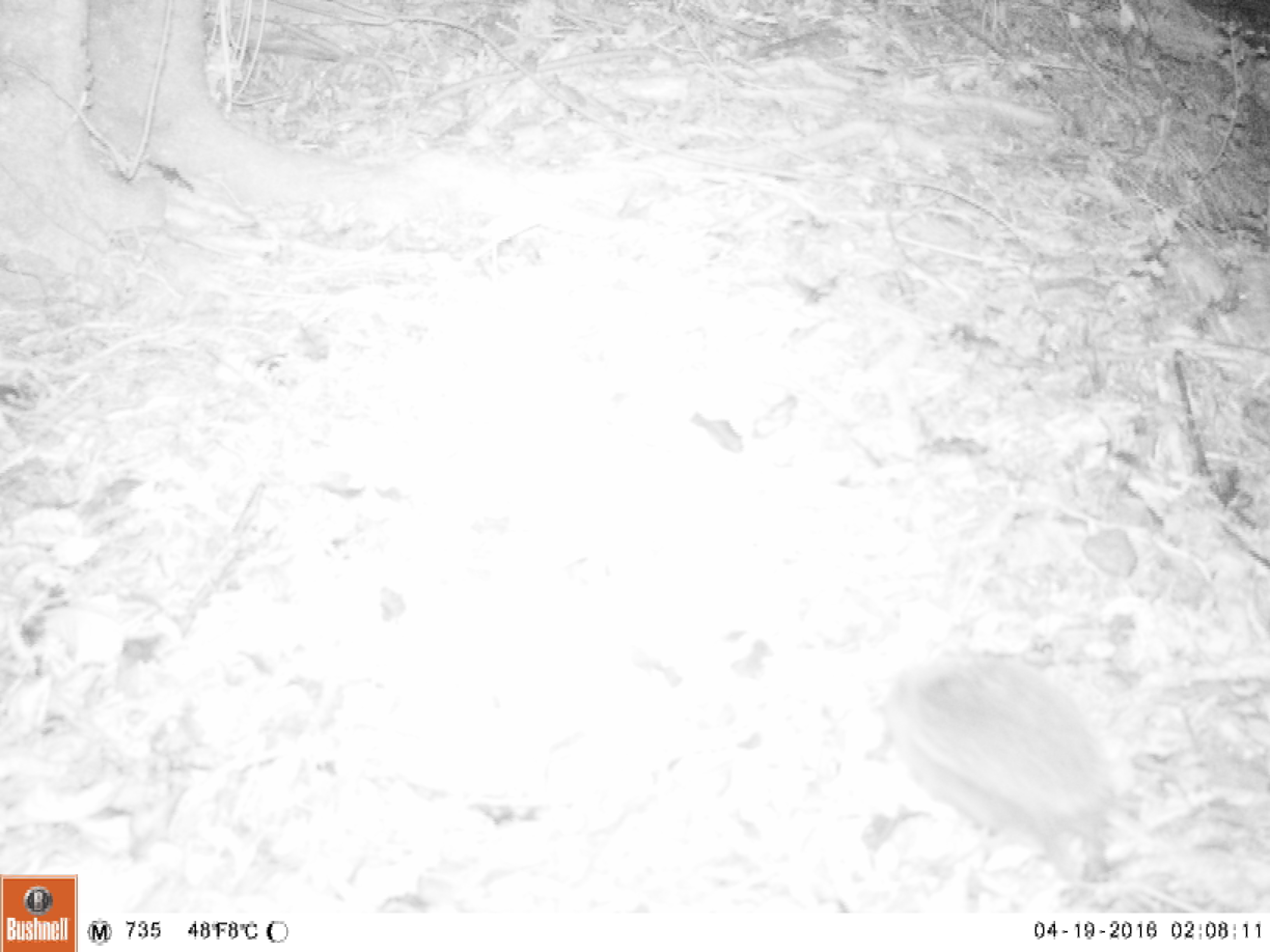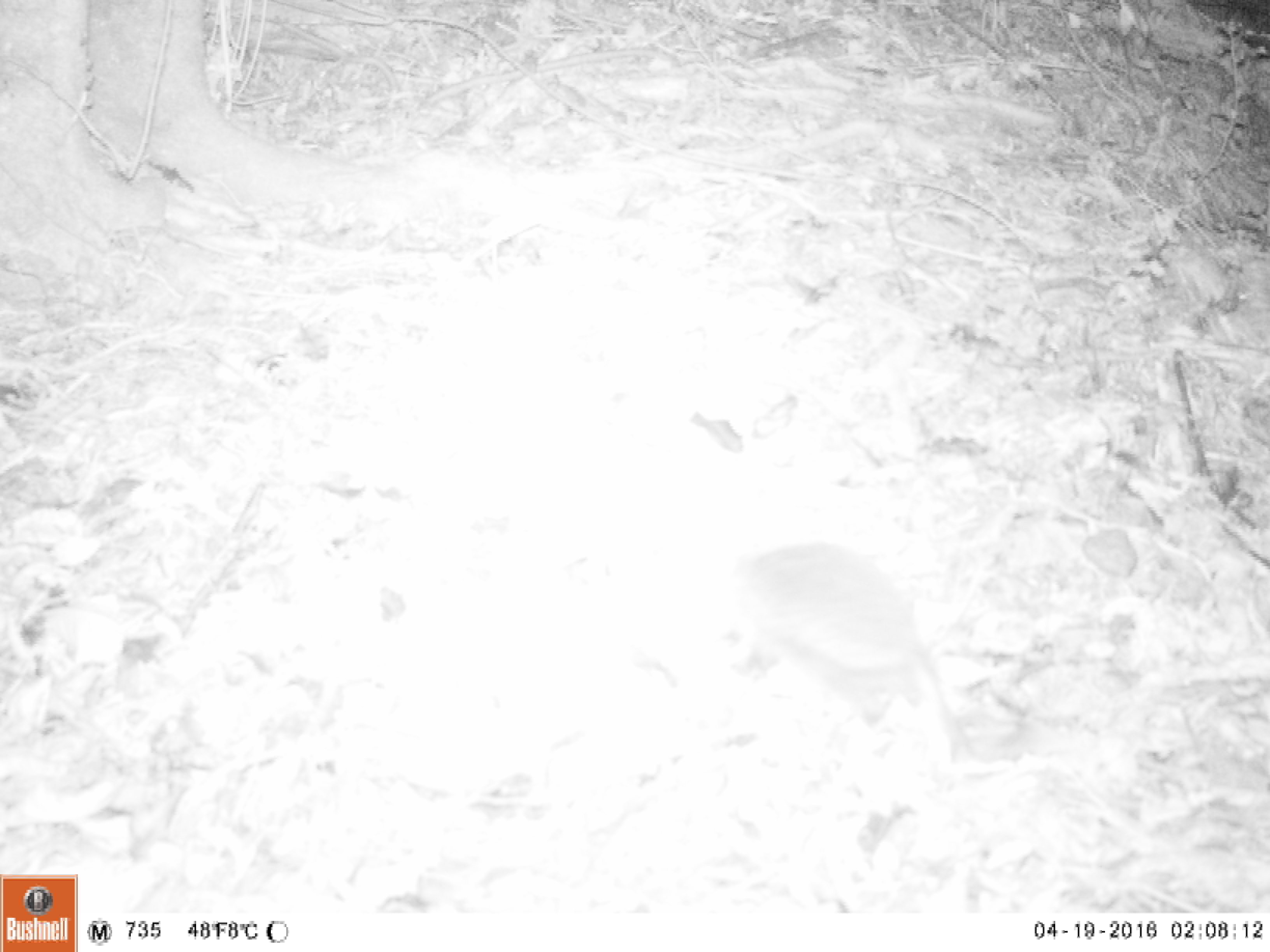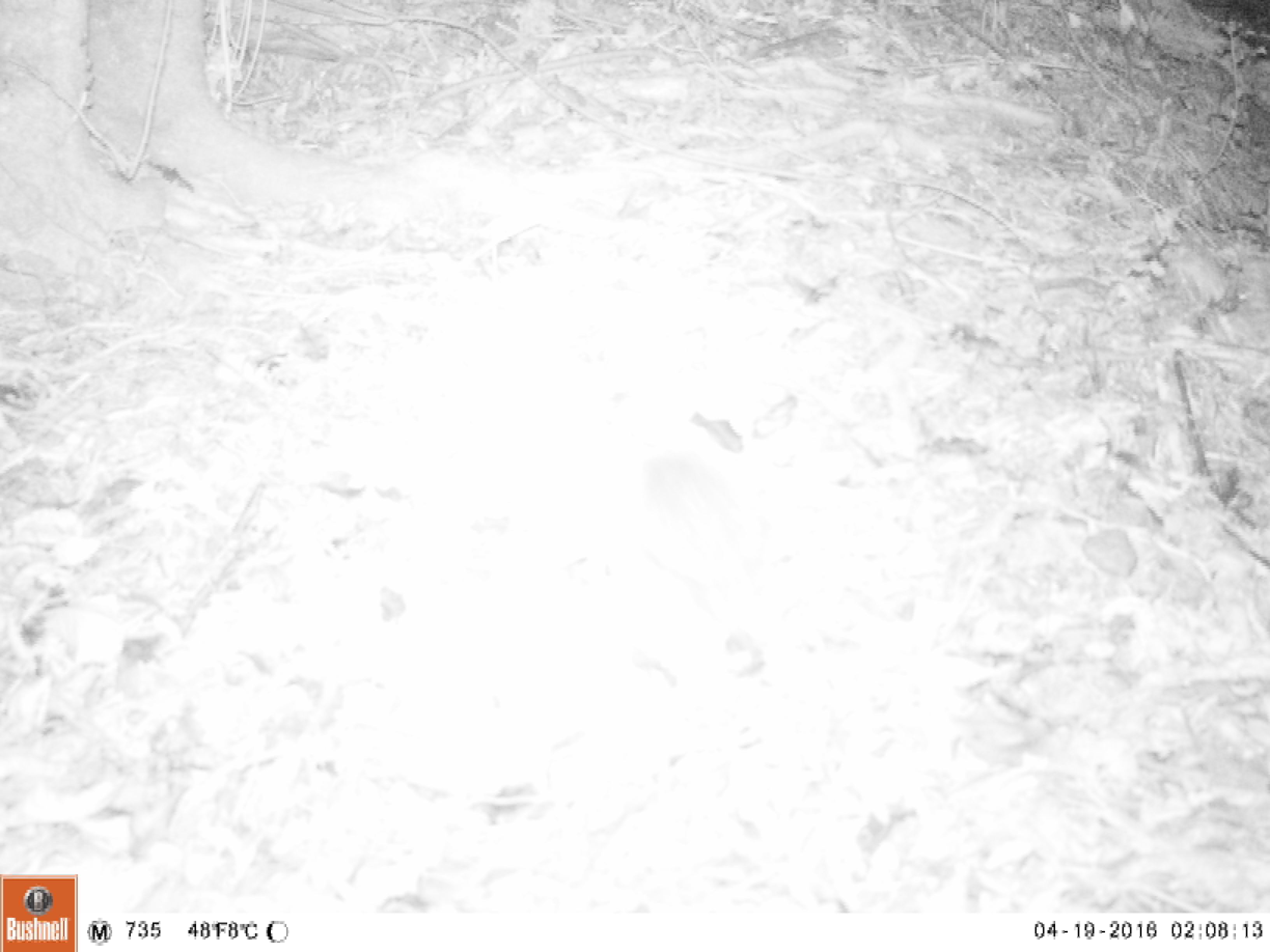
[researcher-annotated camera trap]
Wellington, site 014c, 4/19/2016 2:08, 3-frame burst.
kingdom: Animalia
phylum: Chordata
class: Mammalia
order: Eulipotyphla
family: Erinaceidae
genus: Erinaceus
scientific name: Erinaceus europaeus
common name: hedgehog